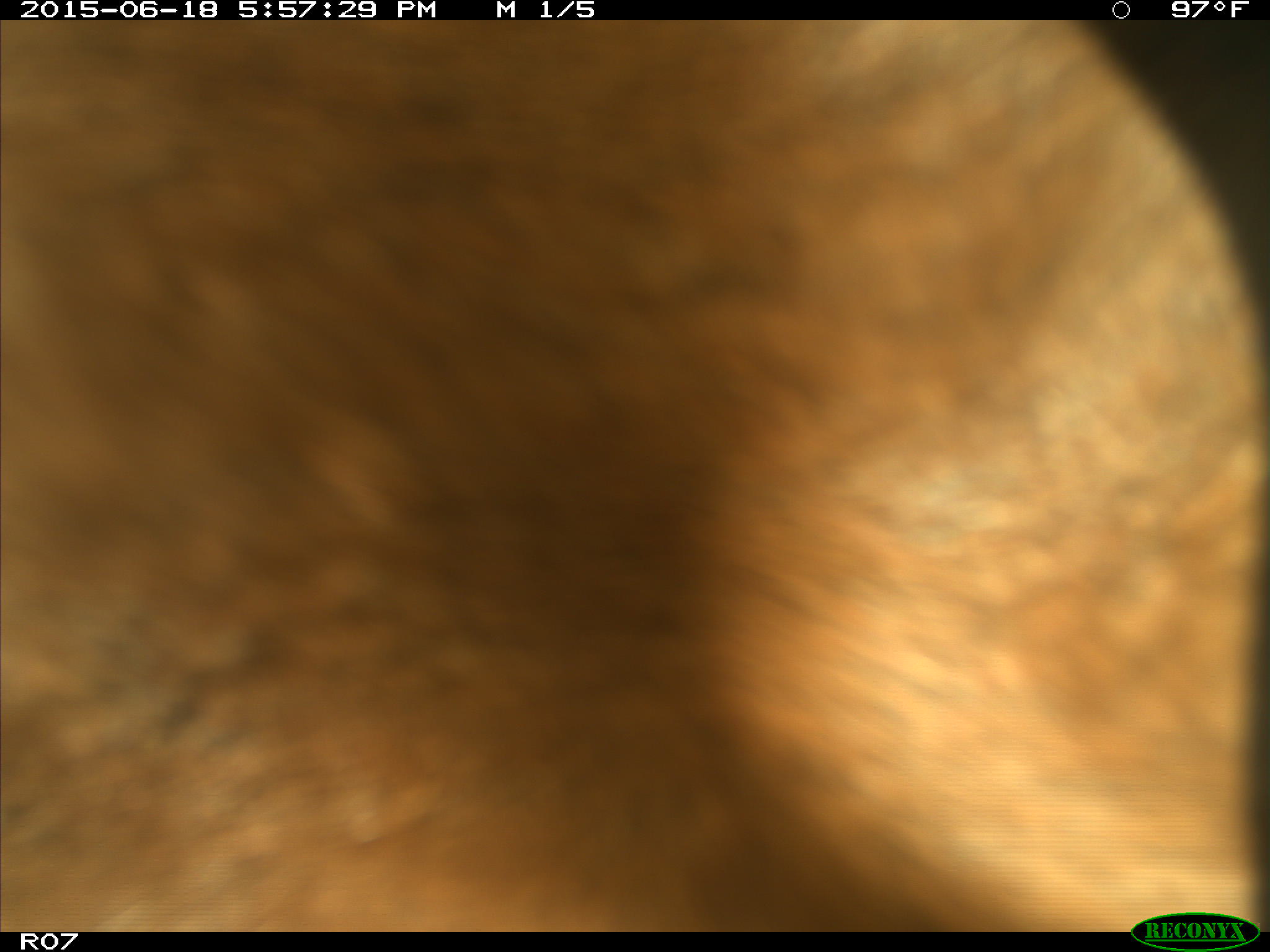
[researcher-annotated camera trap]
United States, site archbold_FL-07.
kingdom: Animalia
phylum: Chordata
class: Mammalia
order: Artiodactyla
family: Bovidae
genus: Bos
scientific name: Bos taurus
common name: domestic cow